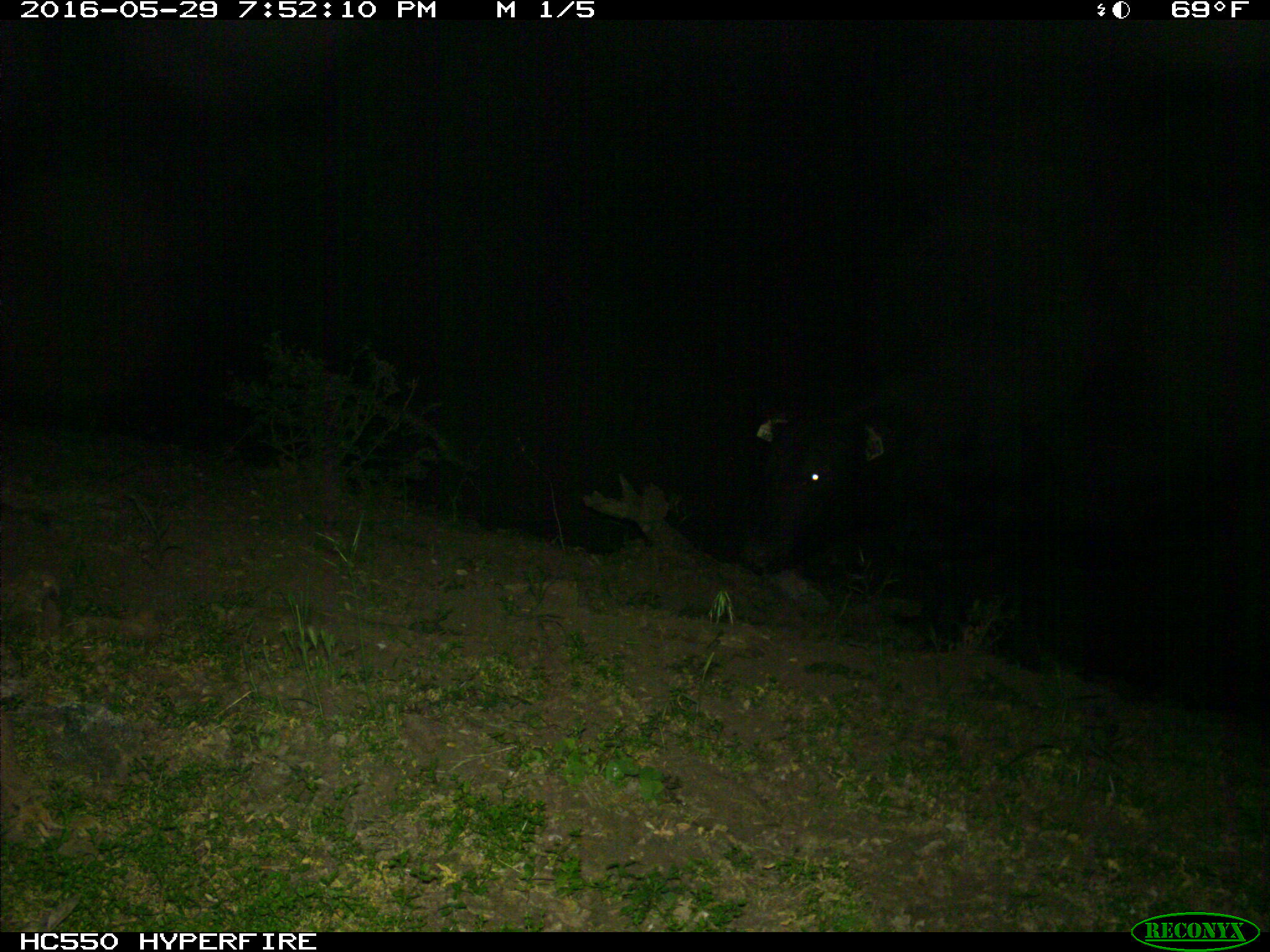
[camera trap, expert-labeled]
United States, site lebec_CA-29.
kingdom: Animalia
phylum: Chordata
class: Mammalia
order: Artiodactyla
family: Bovidae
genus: Bos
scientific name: Bos taurus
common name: domestic cow